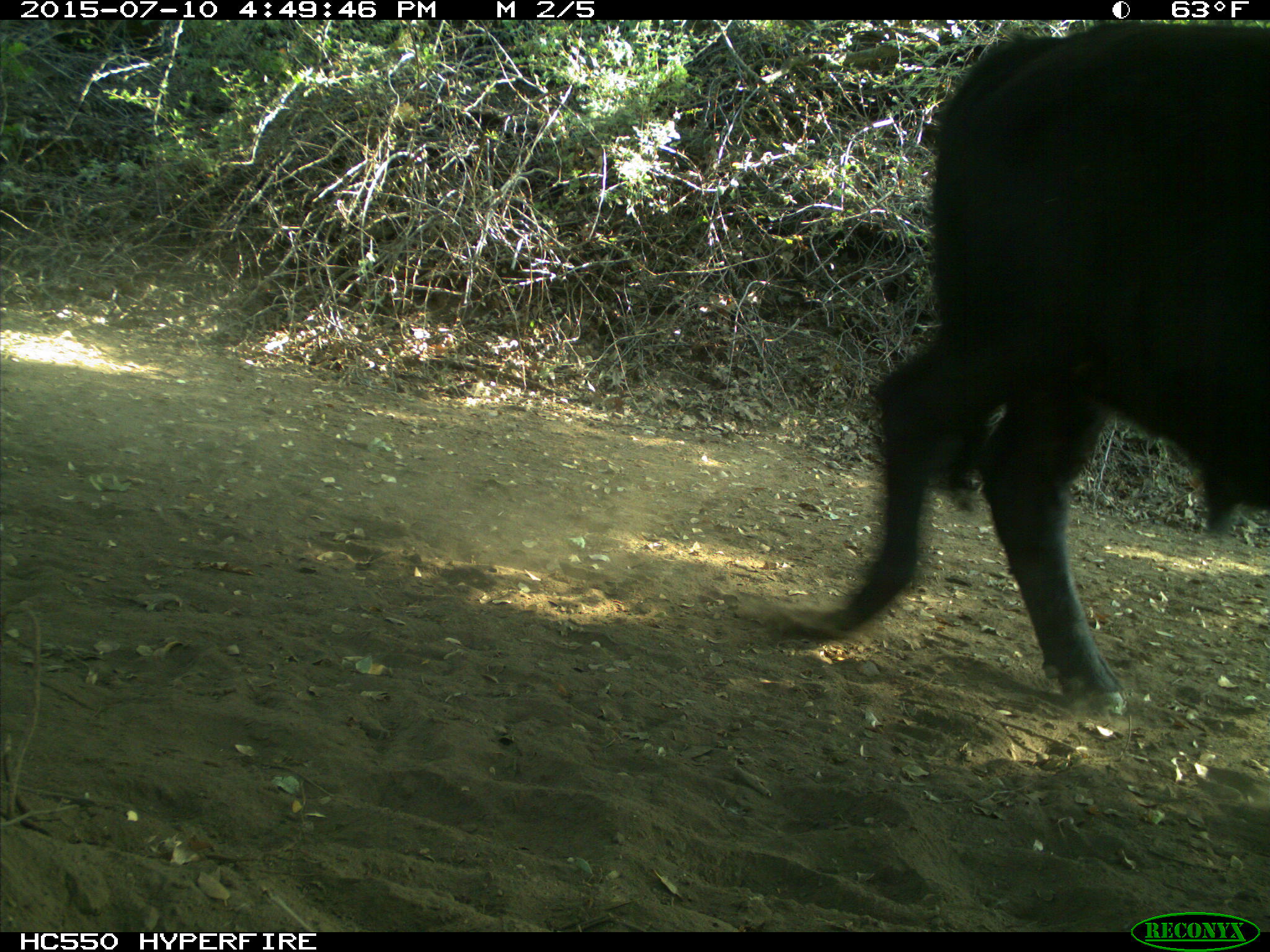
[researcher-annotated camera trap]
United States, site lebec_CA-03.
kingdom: Animalia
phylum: Chordata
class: Mammalia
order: Artiodactyla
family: Bovidae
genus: Bos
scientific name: Bos taurus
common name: domestic cow